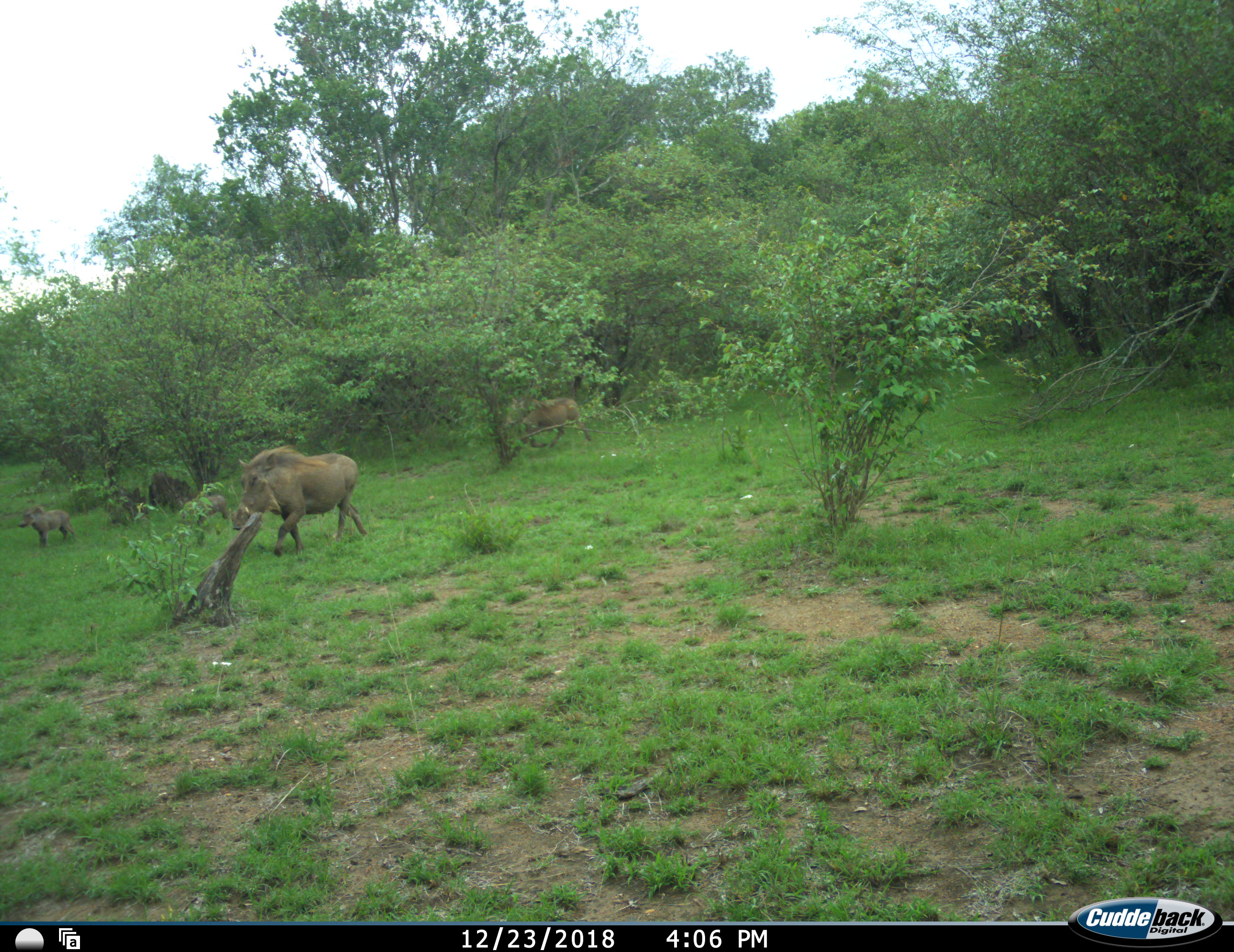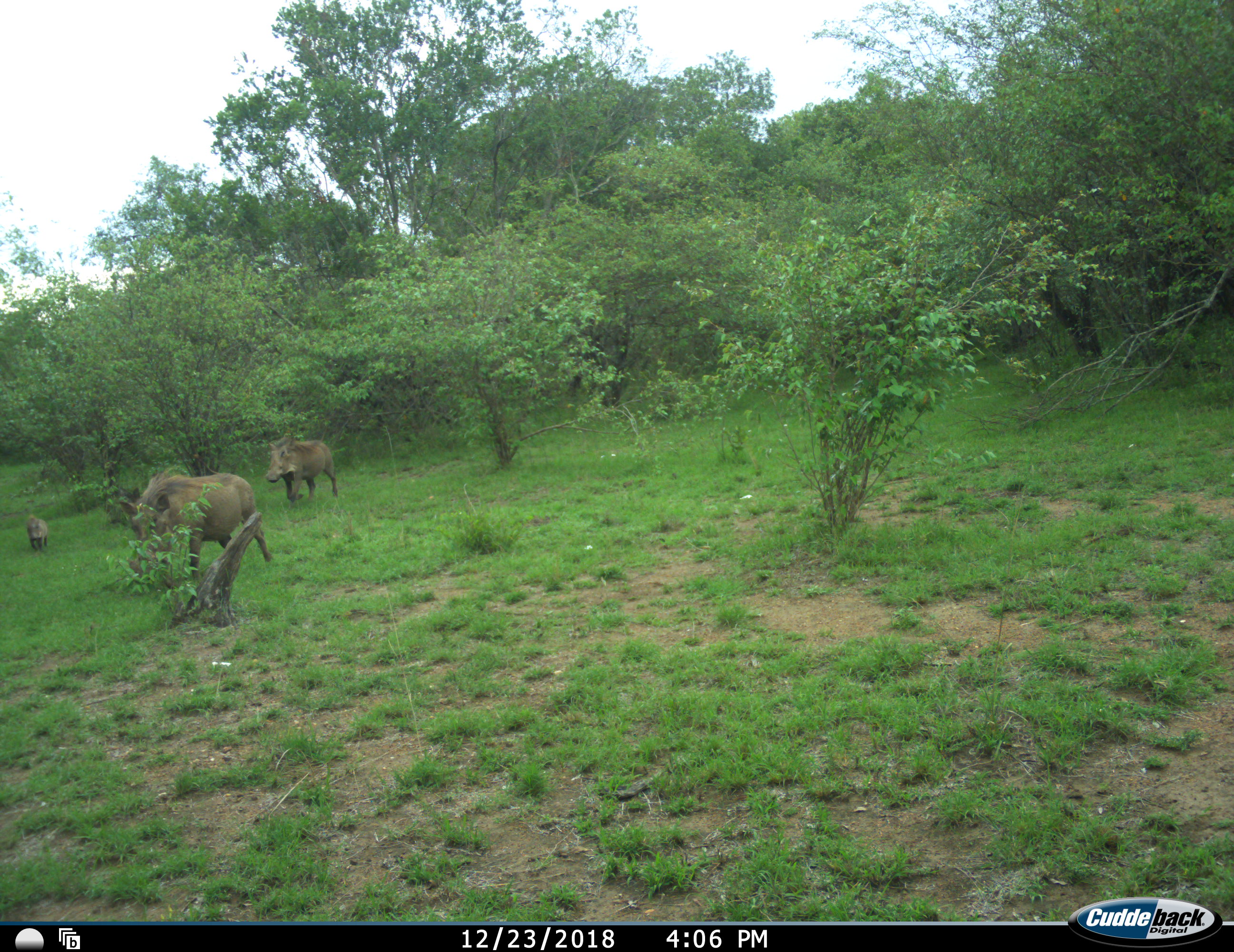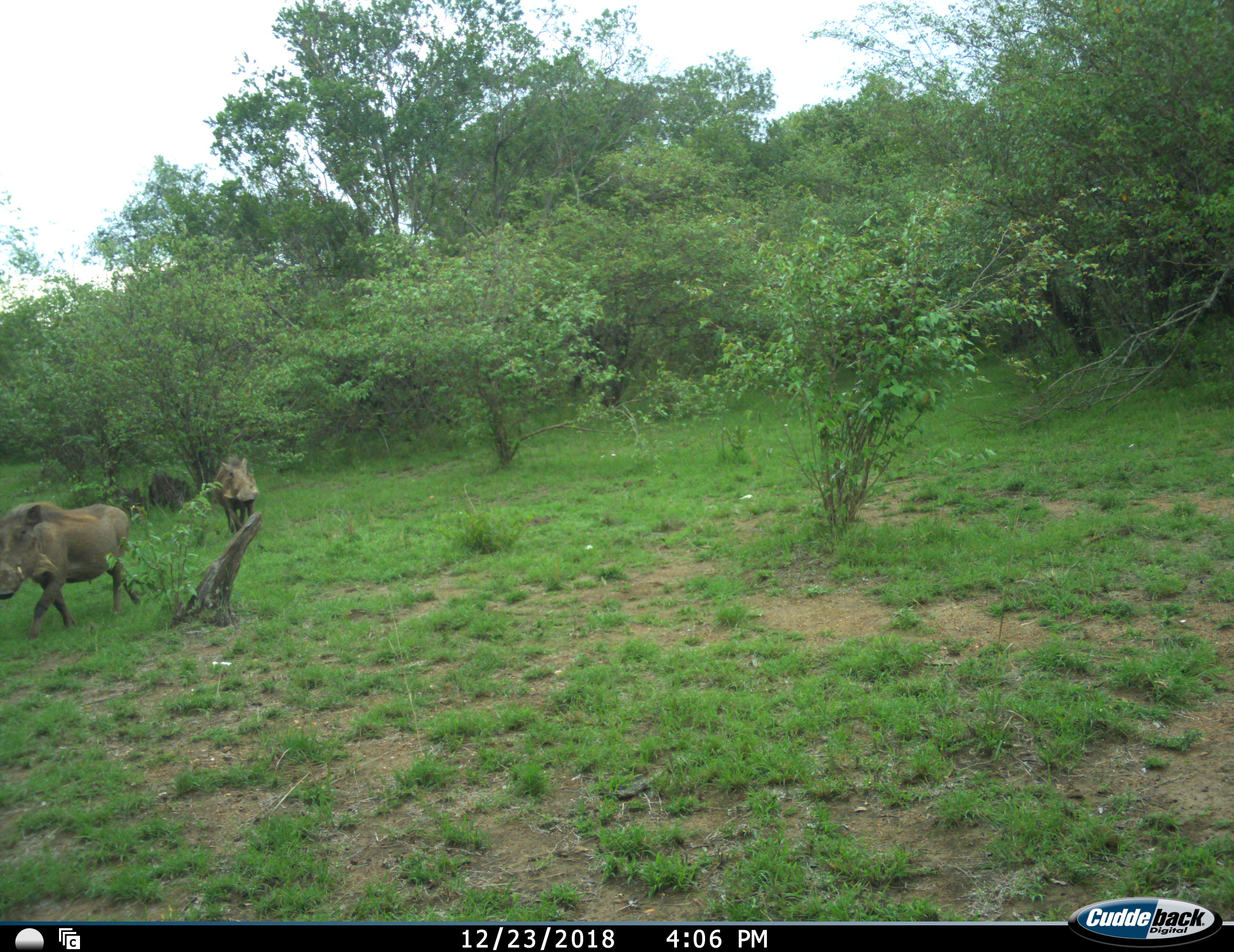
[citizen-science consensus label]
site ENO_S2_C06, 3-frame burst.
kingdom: Animalia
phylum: Chordata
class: Mammalia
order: Artiodactyla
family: Suidae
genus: Phacochoerus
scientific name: Phacochoerus africanus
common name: warthog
Warthog (Phacochoerus africanus), count 4. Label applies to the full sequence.